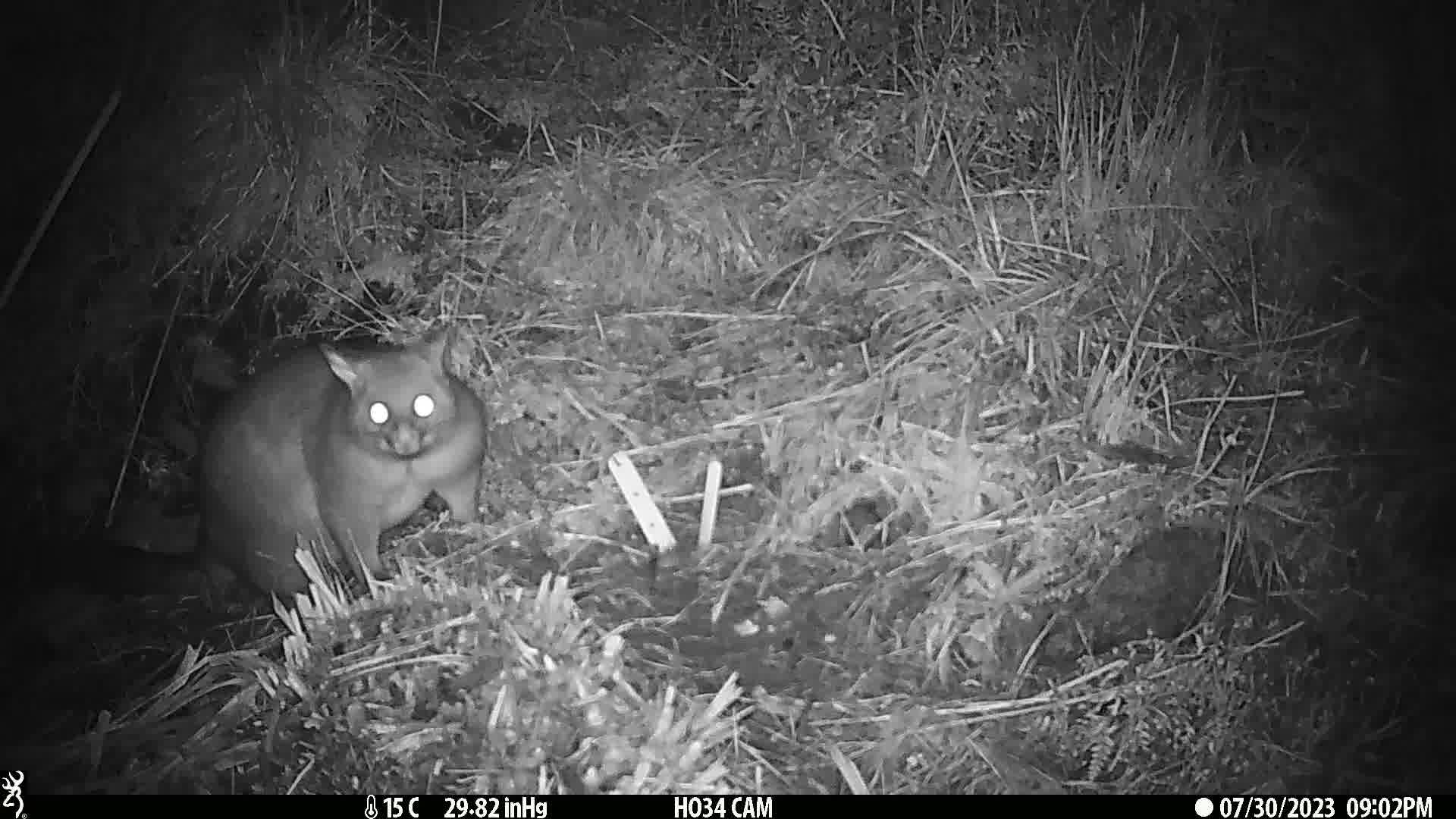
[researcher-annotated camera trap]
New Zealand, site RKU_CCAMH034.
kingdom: Animalia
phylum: Chordata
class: Mammalia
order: Diprotodontia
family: Phalangeridae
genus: Trichosurus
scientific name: Trichosurus vulpecula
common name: common brushtail possum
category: possum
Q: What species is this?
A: Possum (common brushtail possum) (Trichosurus vulpecula).